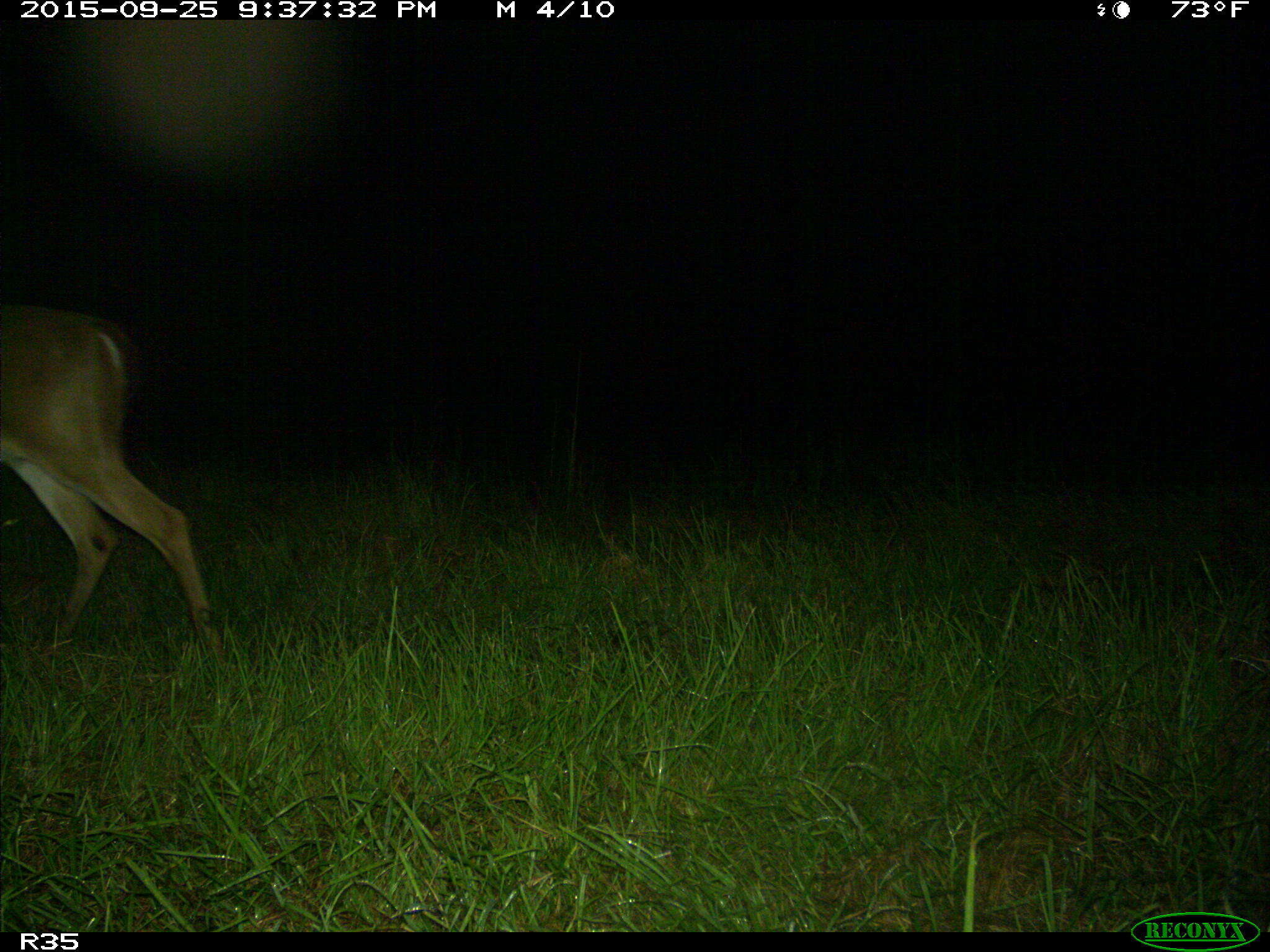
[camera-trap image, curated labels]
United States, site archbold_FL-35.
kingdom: Animalia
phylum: Chordata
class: Mammalia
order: Artiodactyla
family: Cervidae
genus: Odocoileus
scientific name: Odocoileus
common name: deer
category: unidentified deer